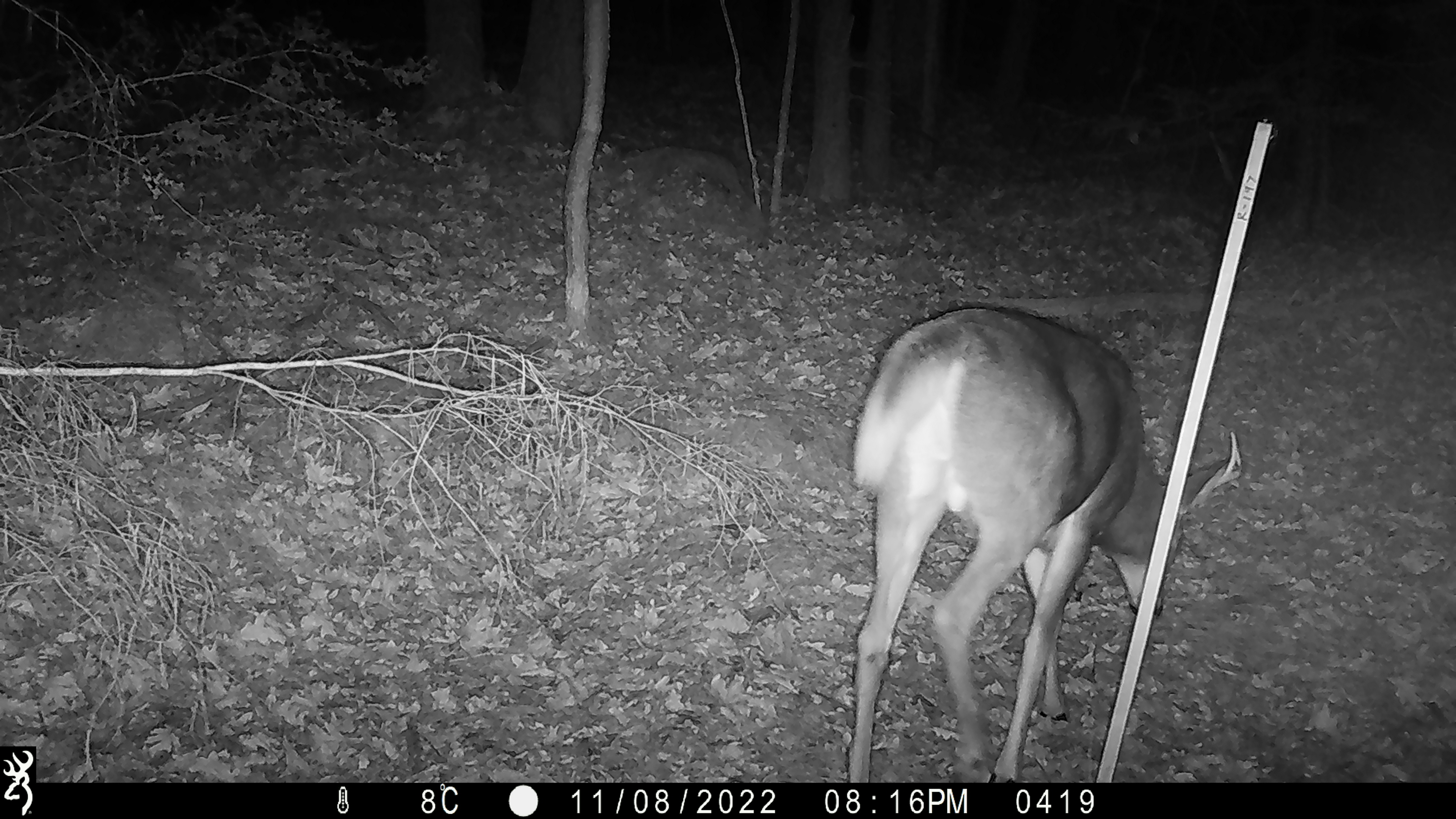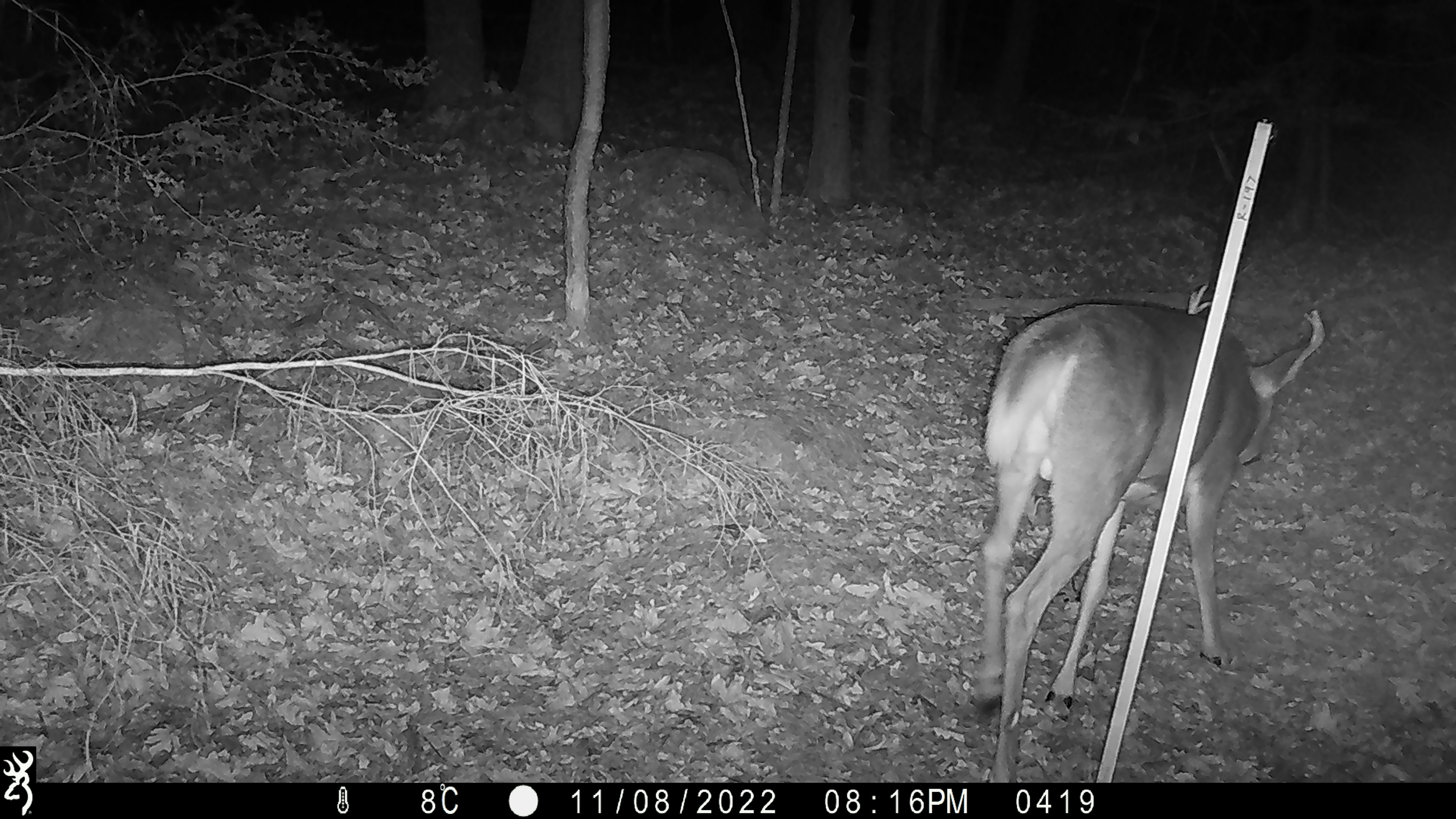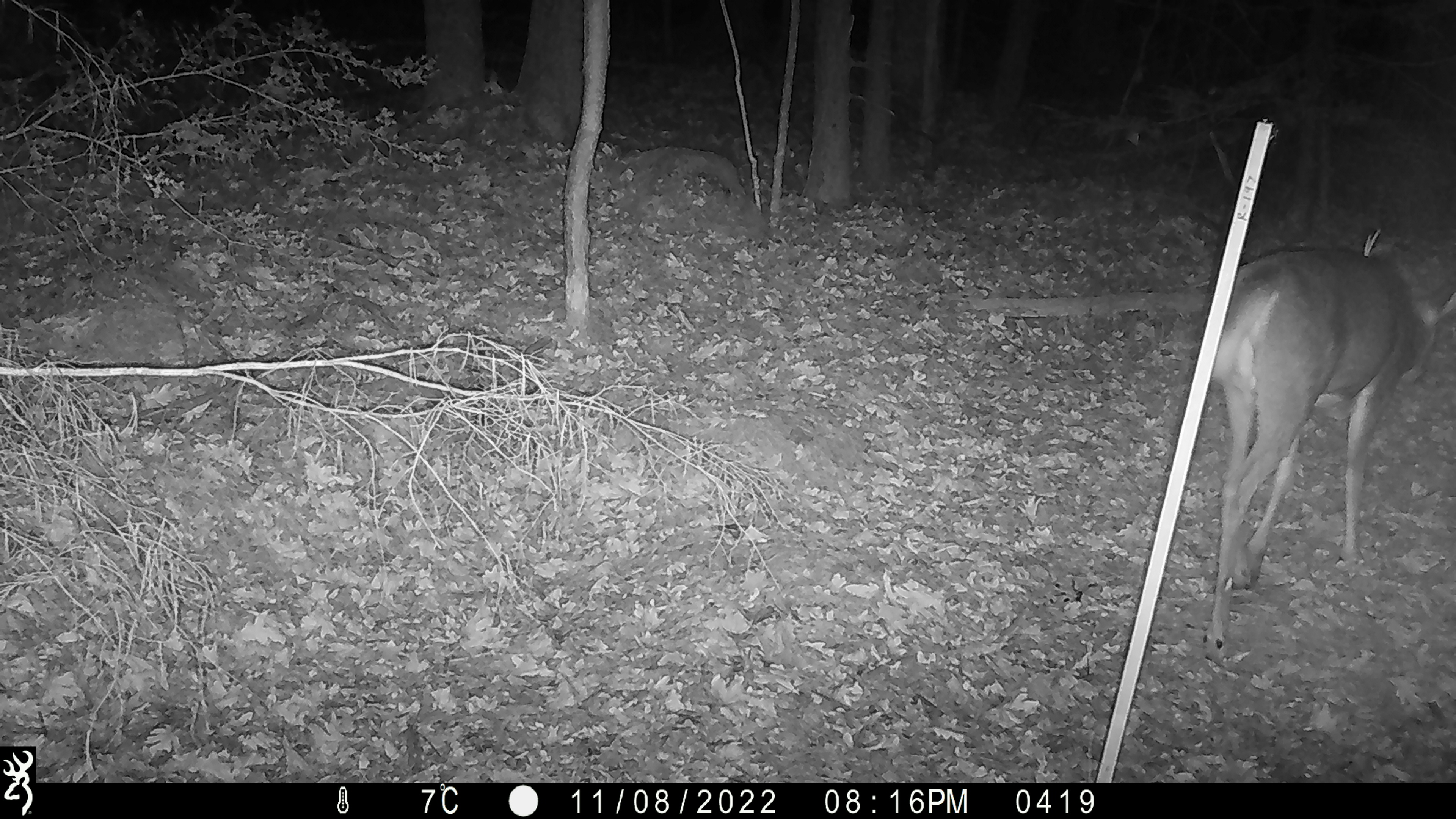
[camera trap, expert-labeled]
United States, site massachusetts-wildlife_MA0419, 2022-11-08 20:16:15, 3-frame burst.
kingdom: Animalia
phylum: Chordata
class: Mammalia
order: Artiodactyla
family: Cervidae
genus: Odocoileus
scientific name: Odocoileus virginianus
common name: white-tailed deer